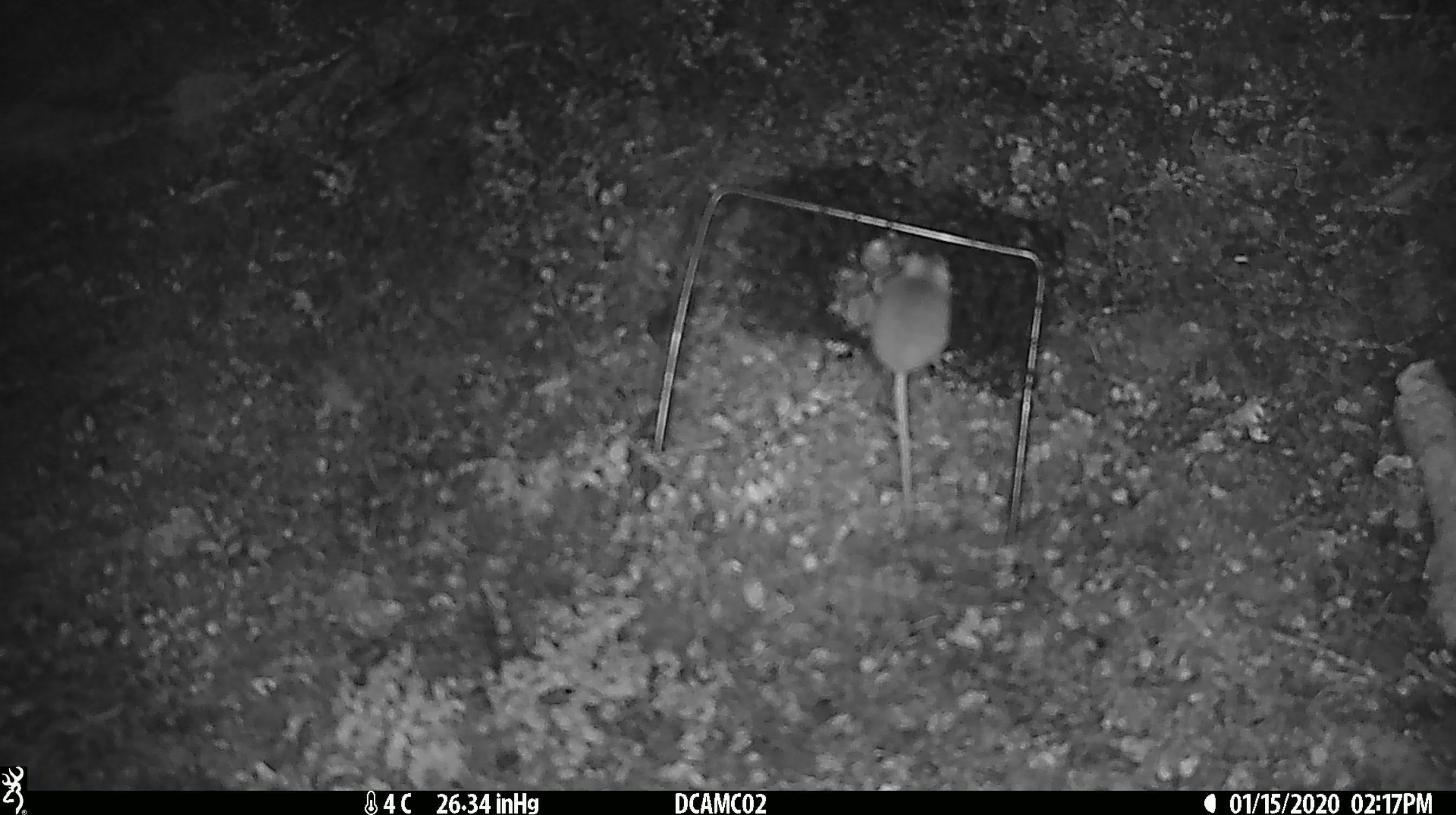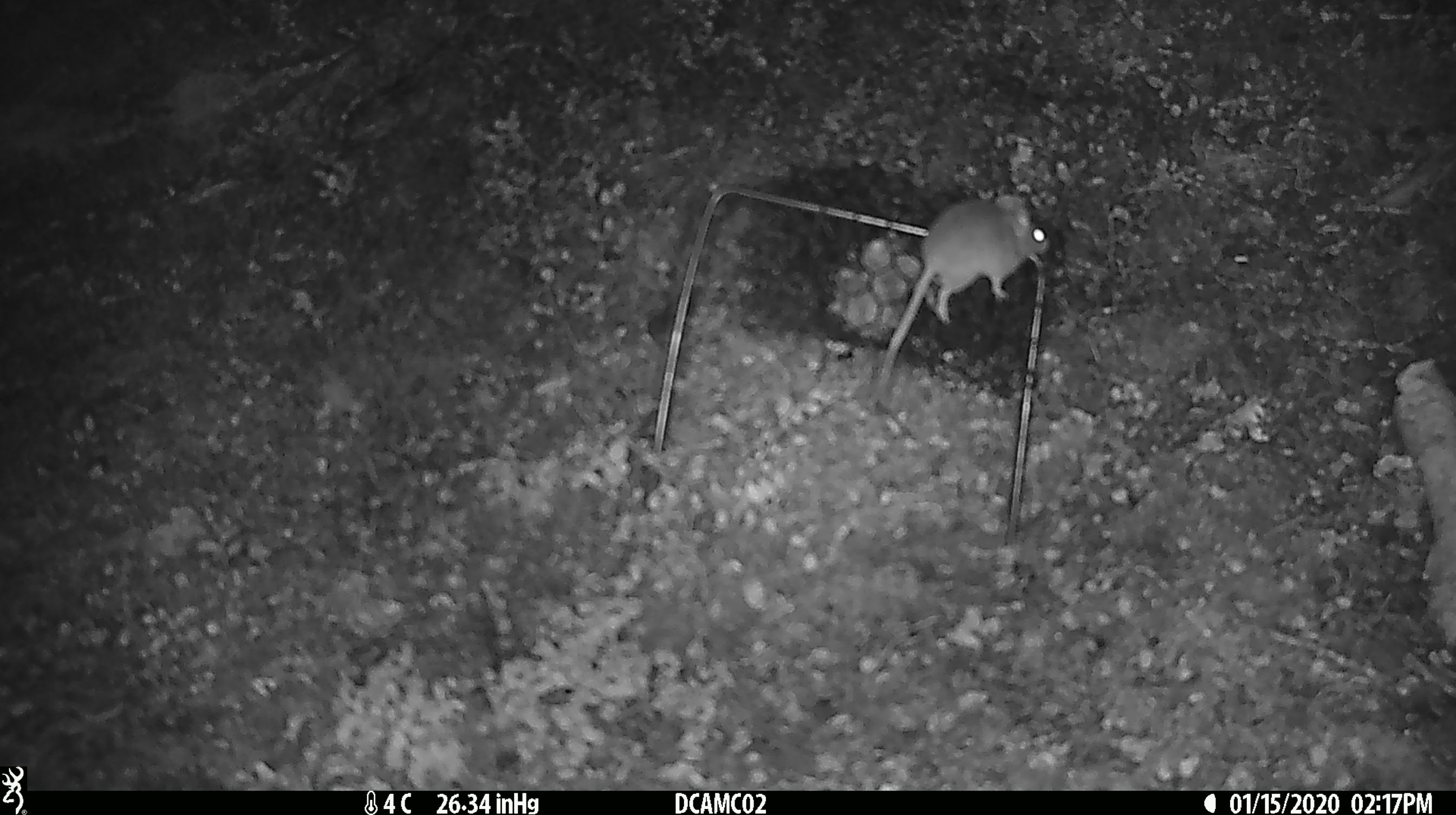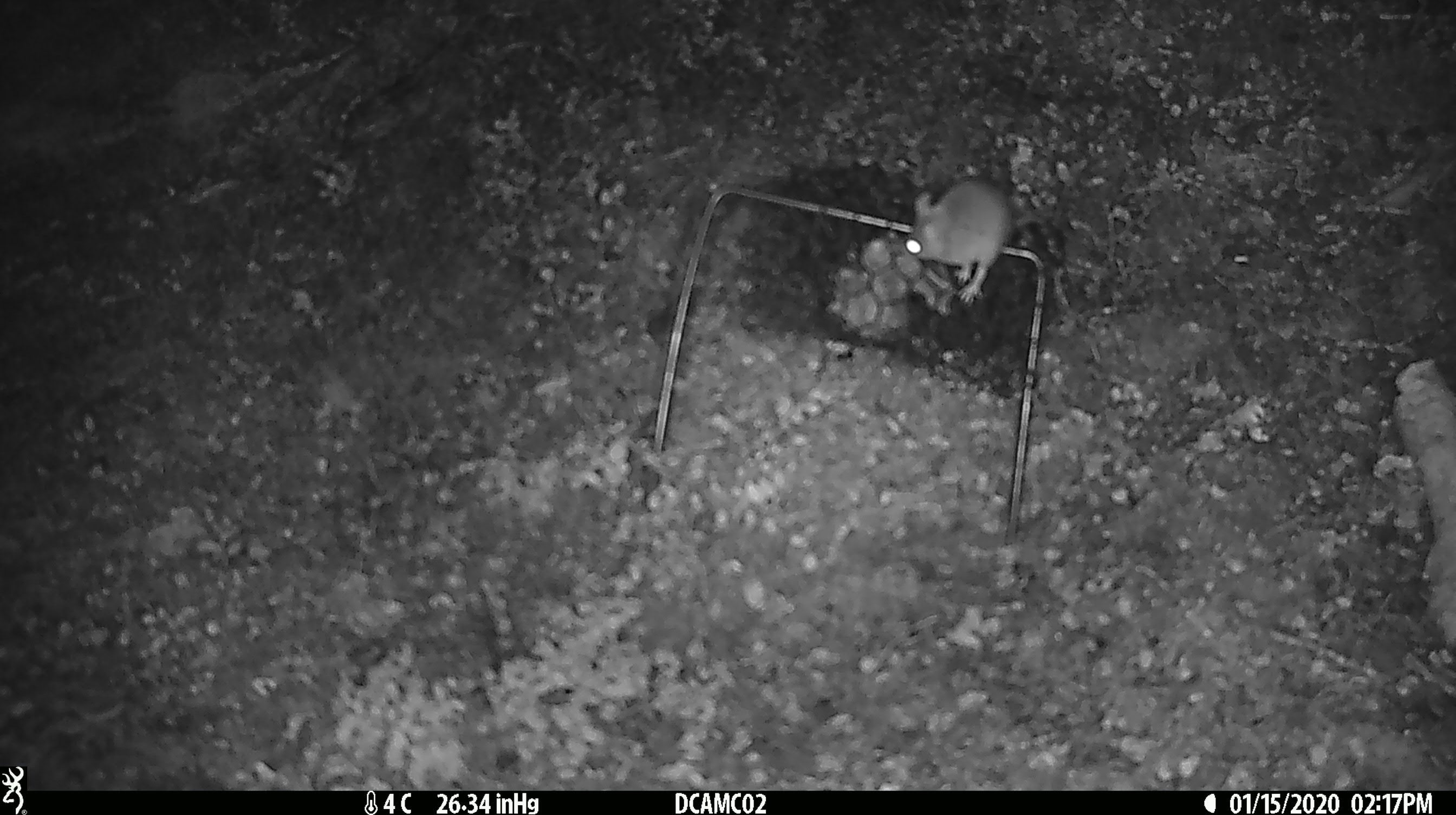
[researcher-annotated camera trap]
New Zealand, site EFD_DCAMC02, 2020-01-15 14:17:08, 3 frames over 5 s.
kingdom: Animalia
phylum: Chordata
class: Mammalia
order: Rodentia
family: Muridae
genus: Mus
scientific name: Mus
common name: mouse